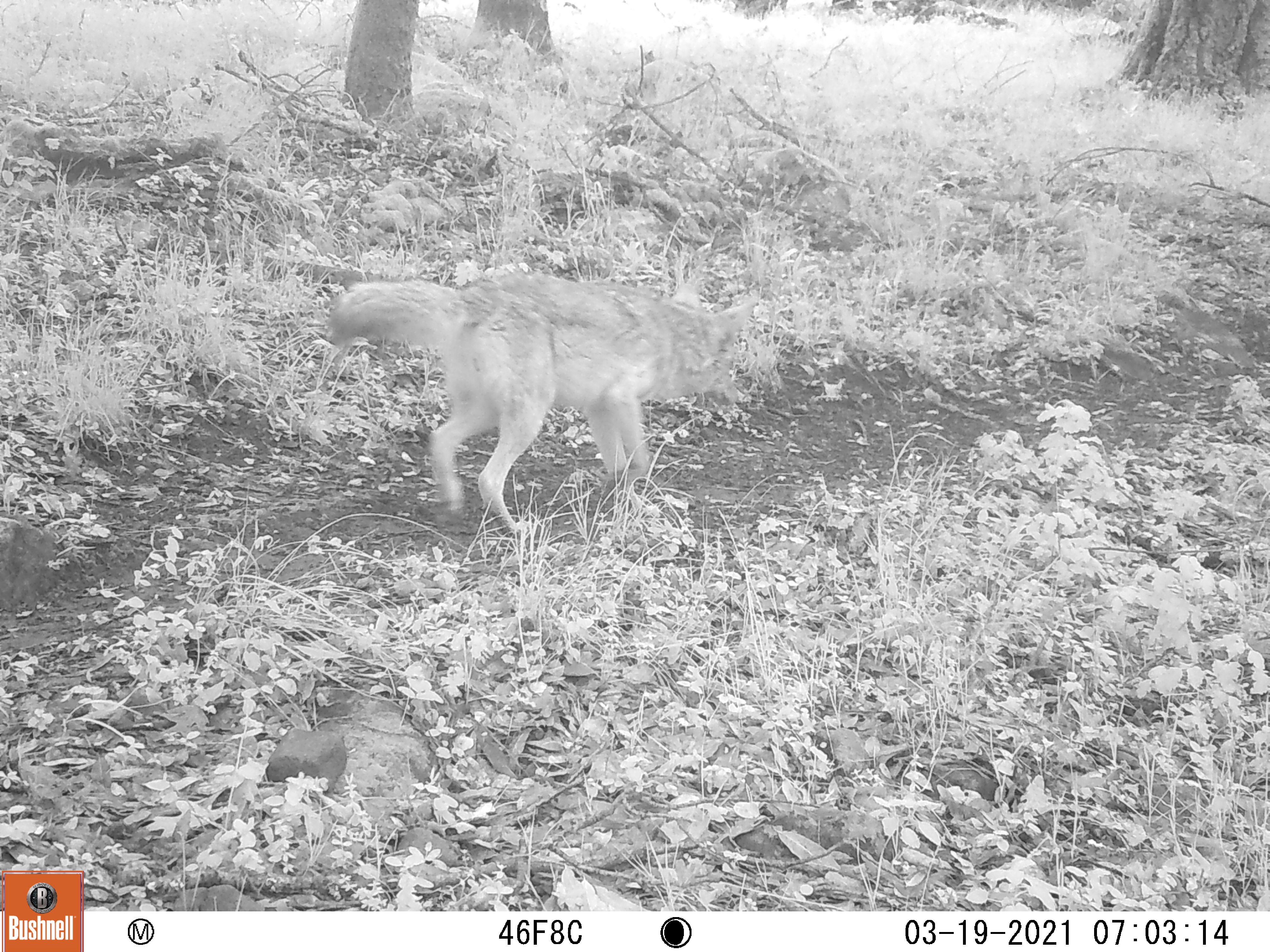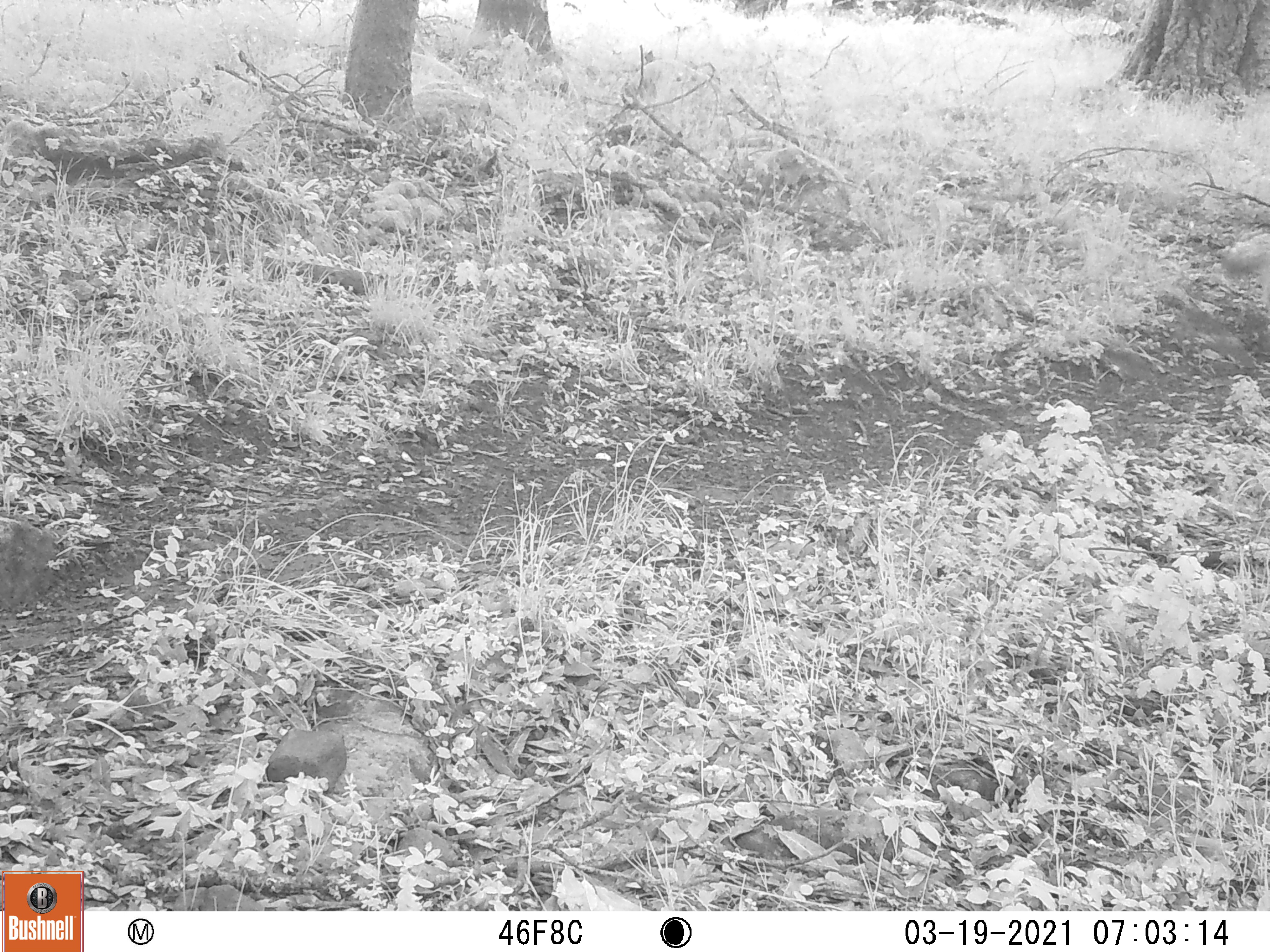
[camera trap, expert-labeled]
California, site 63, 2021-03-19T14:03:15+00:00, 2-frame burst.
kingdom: Animalia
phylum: Chordata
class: Mammalia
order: Carnivora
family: Canidae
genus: Canis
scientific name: Canis latrans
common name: coyote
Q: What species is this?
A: Coyote (Canis latrans).